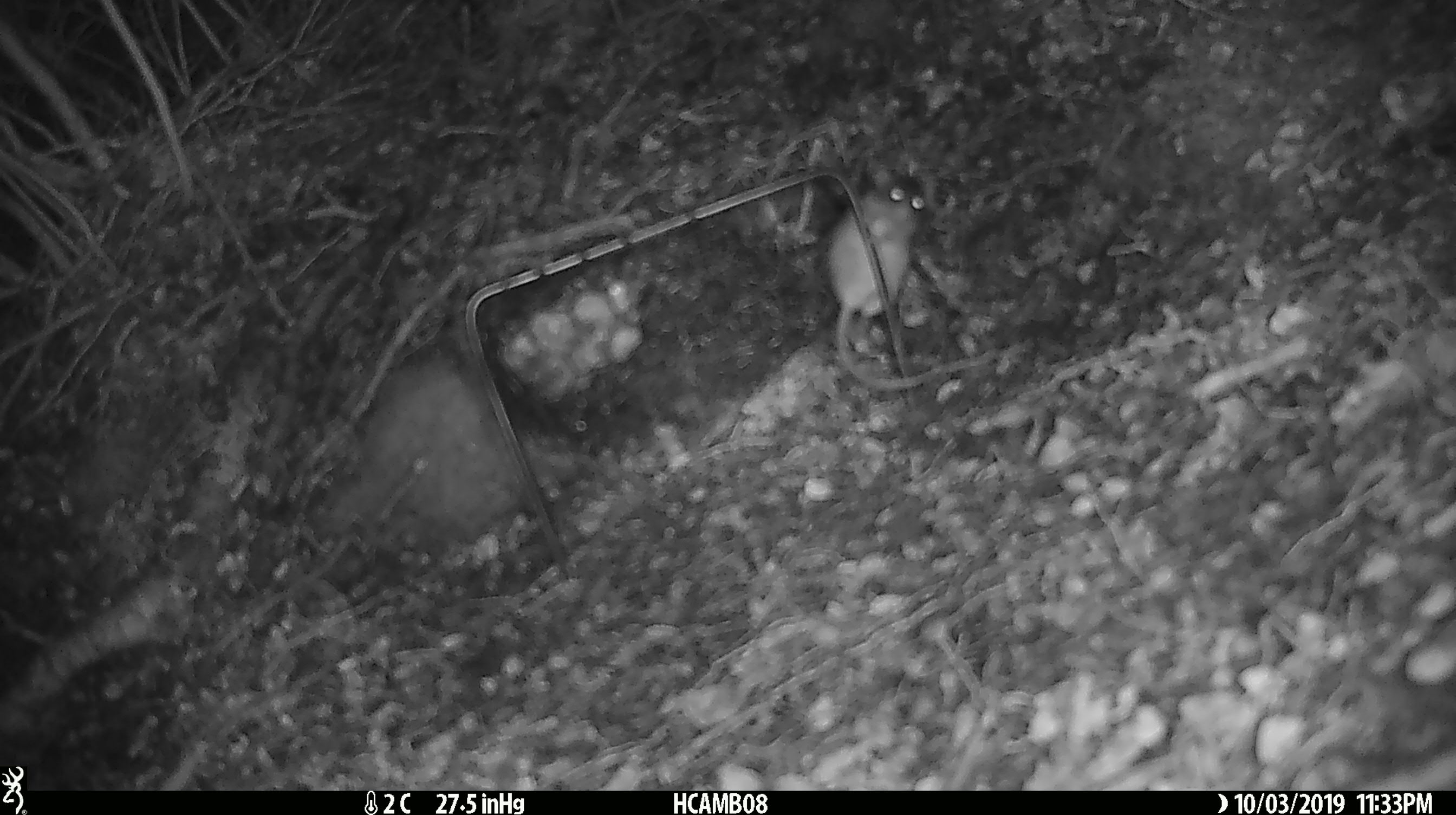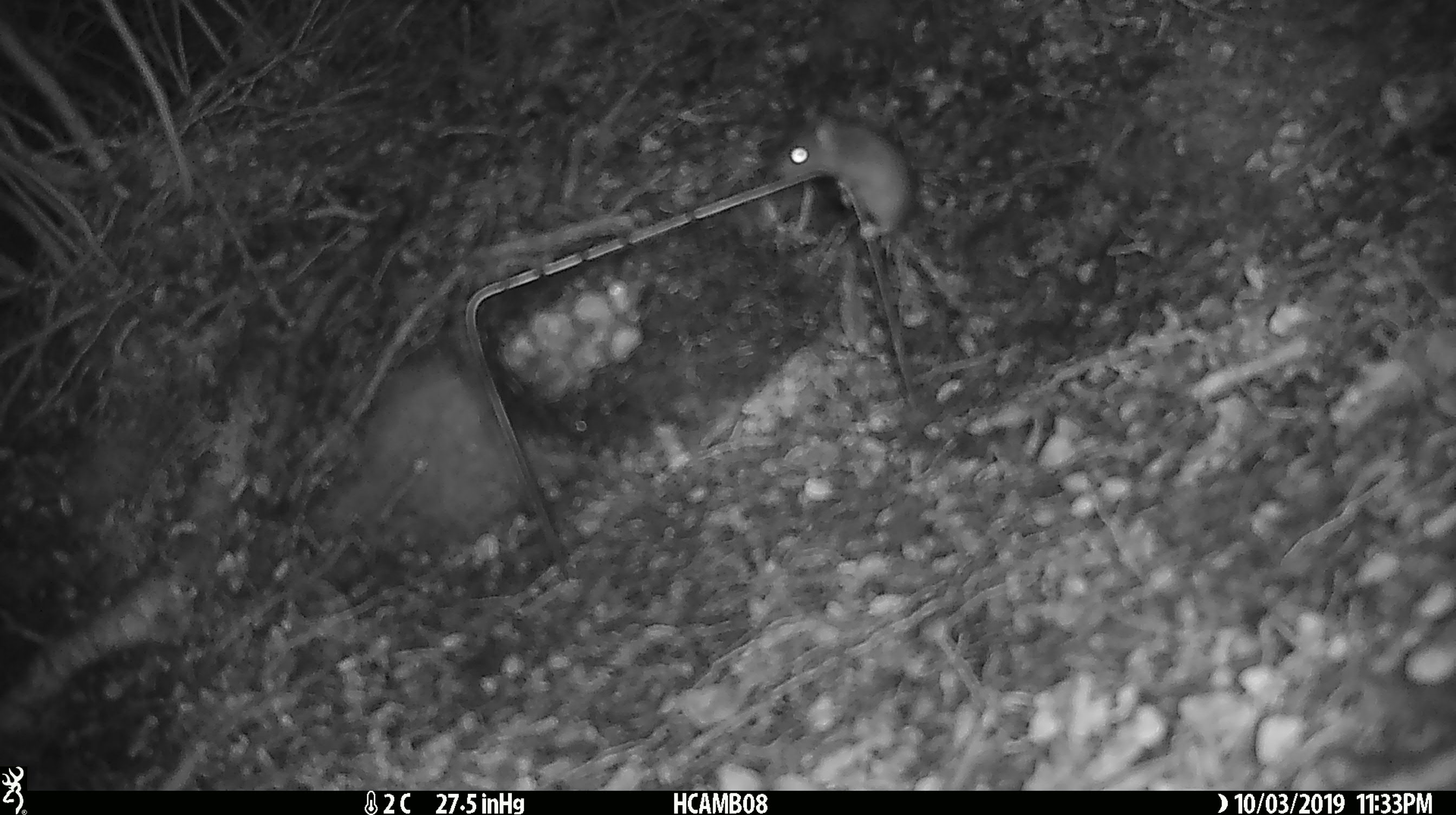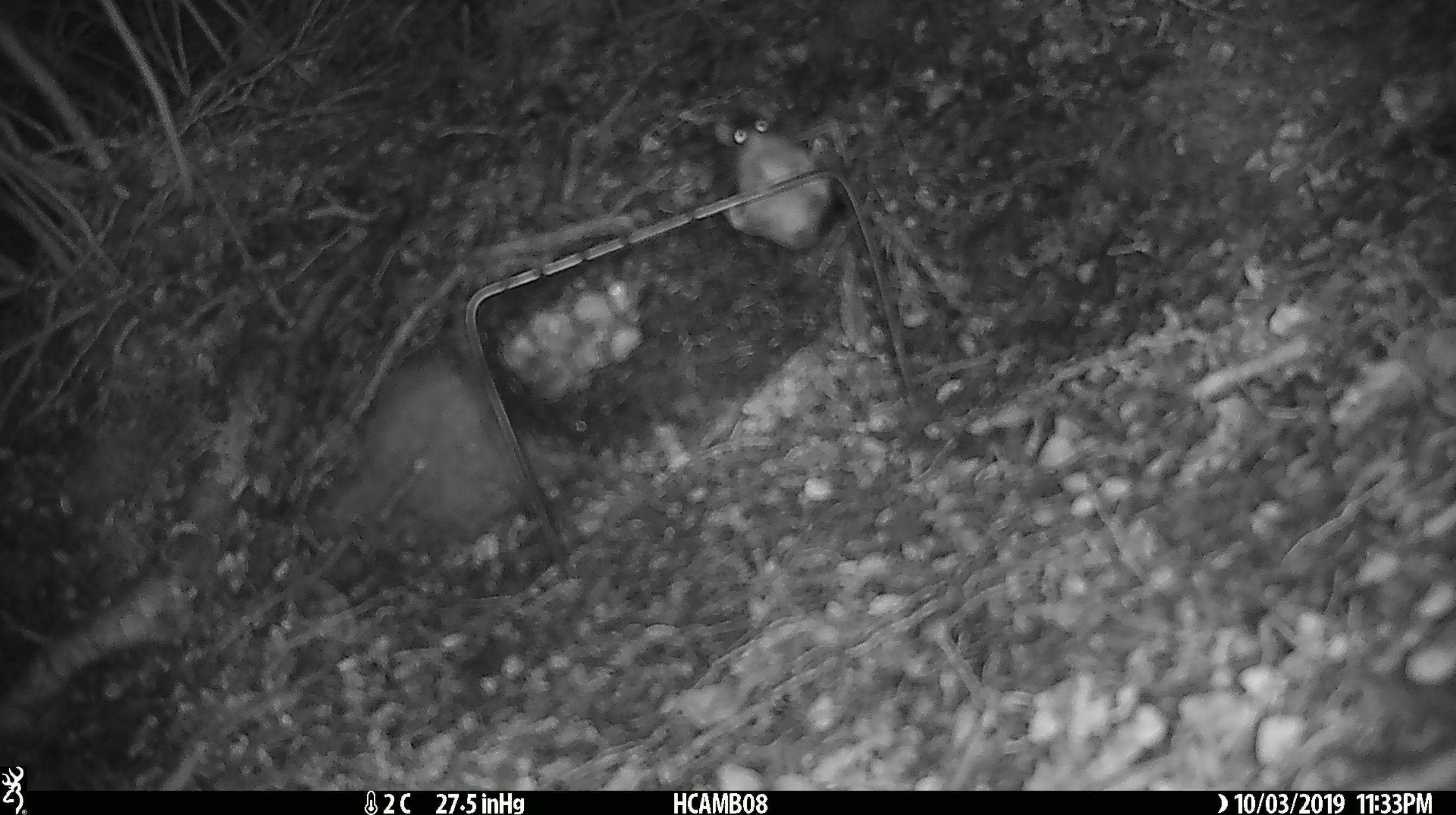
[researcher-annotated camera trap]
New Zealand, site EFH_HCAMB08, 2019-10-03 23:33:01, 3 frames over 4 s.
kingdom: Animalia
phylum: Chordata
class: Mammalia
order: Rodentia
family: Muridae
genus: Mus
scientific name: Mus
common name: mouse